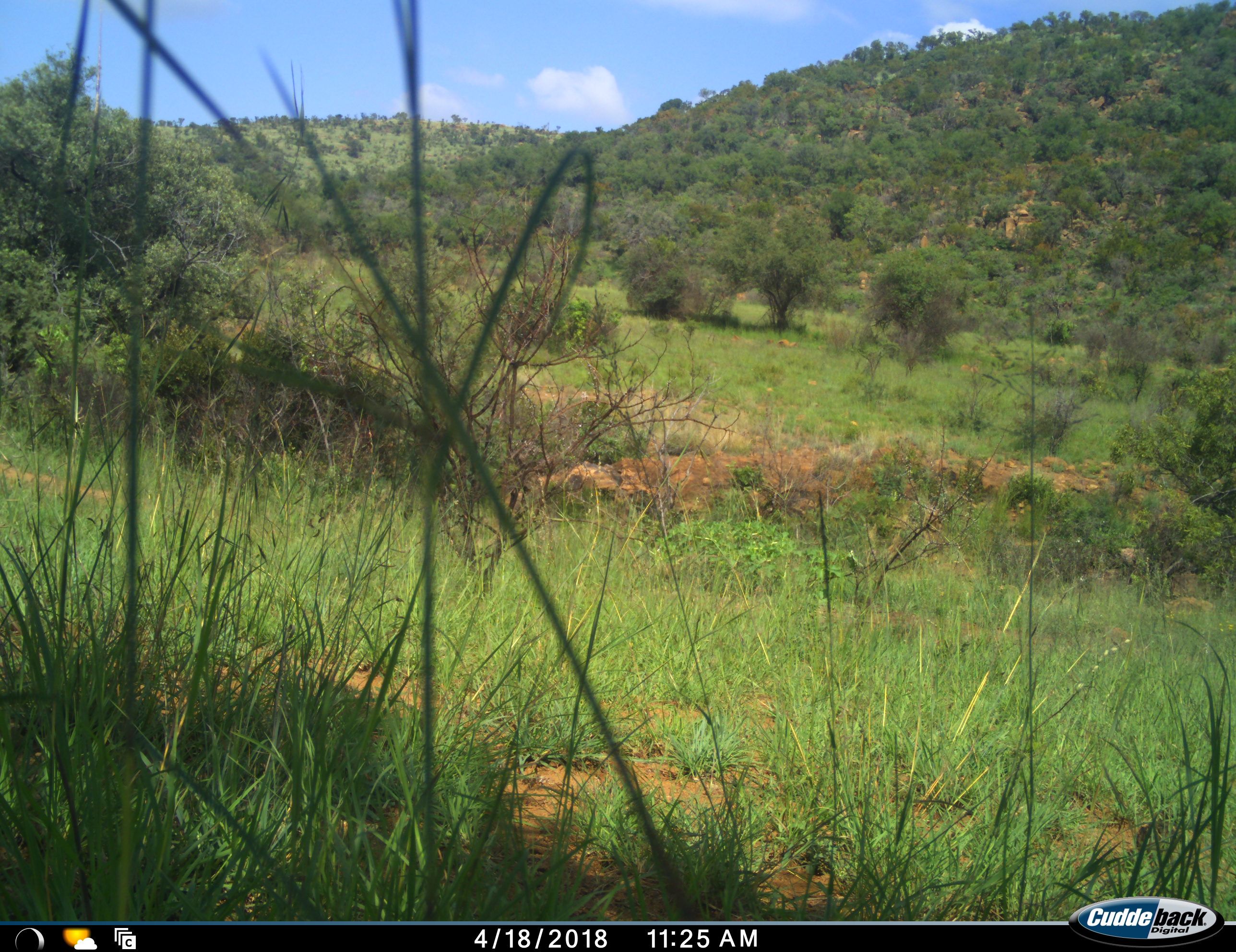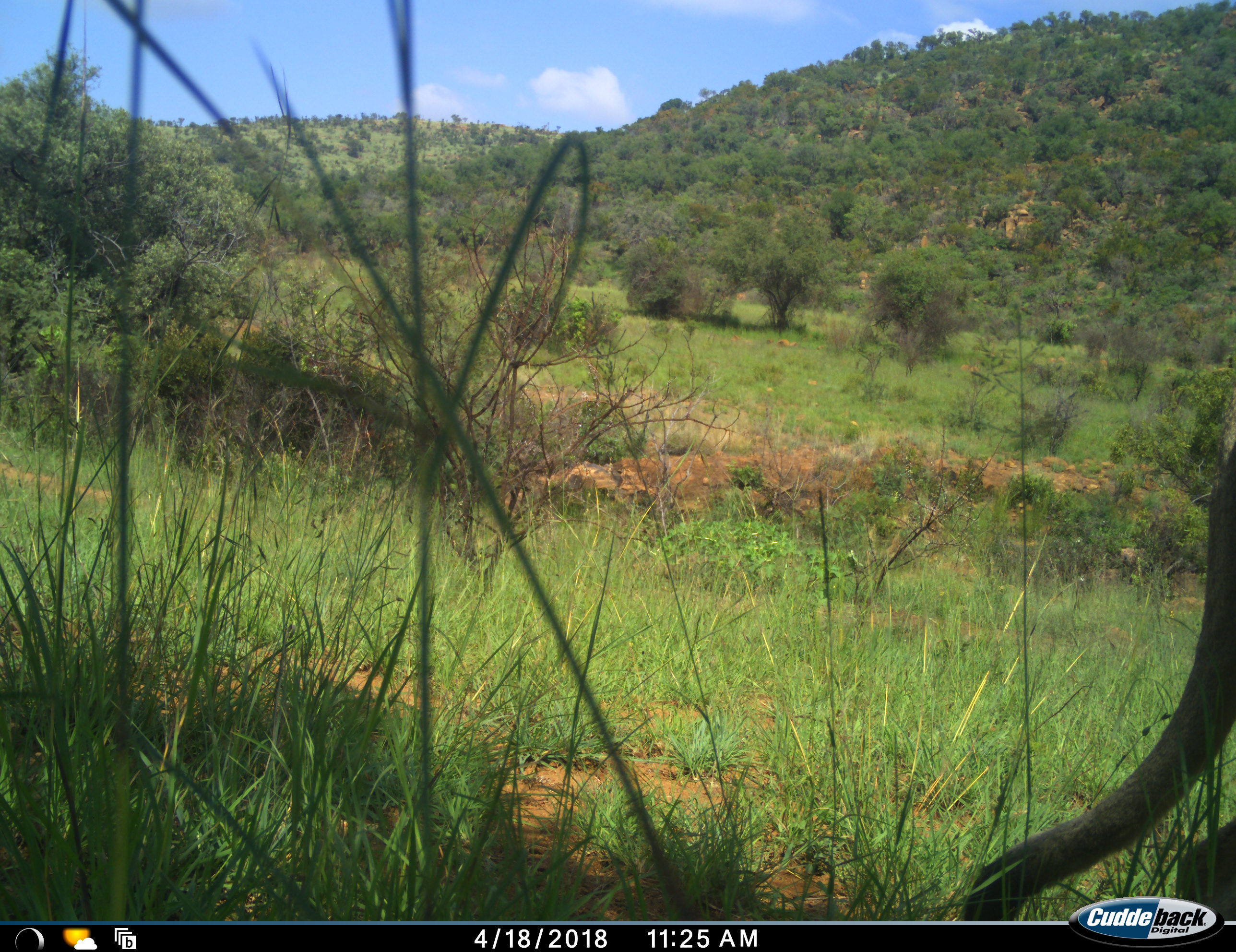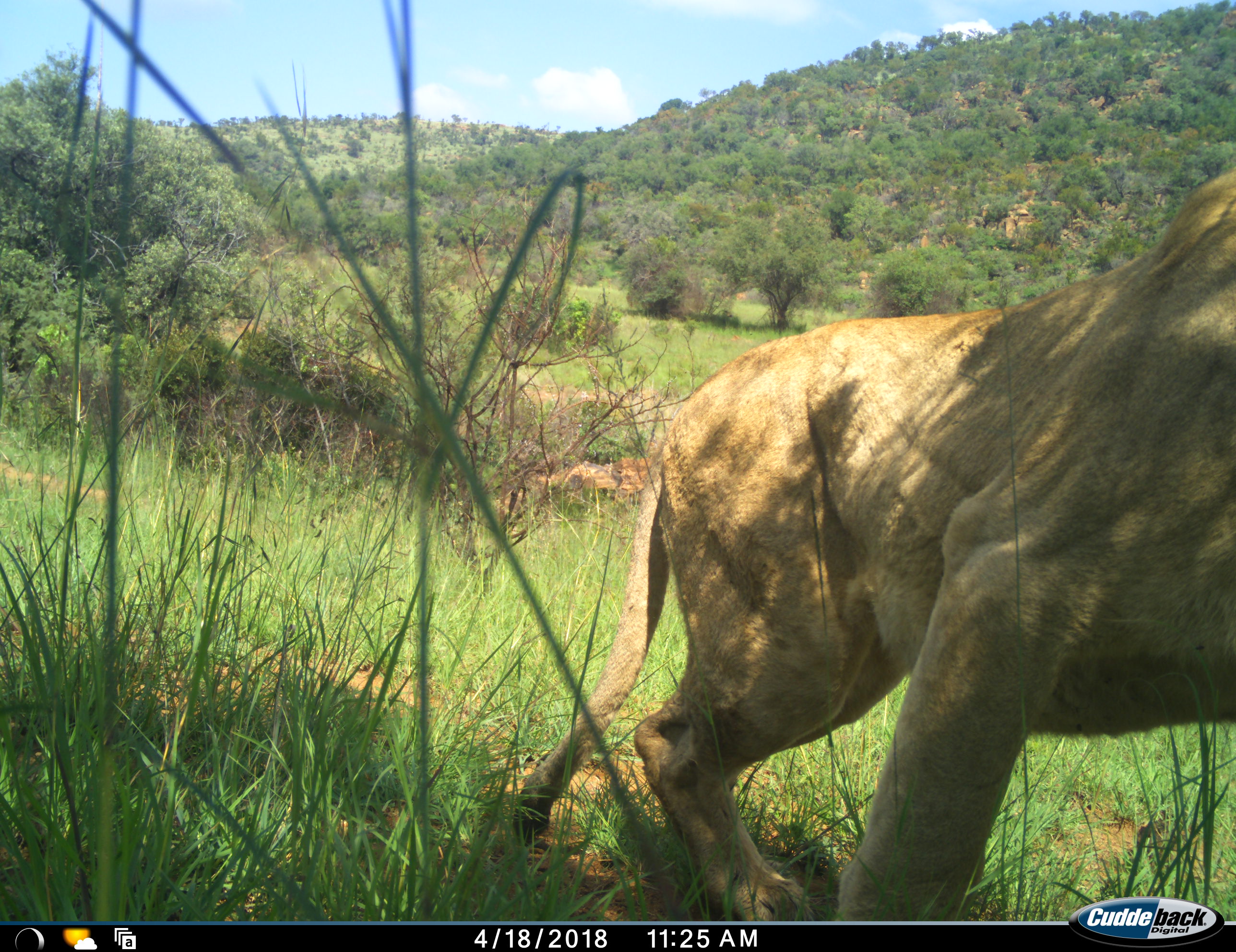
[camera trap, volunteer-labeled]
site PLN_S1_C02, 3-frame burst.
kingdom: Animalia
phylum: Chordata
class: Mammalia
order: Carnivora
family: Felidae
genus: Panthera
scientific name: Panthera leo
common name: lion male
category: lionmale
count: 1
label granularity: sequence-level